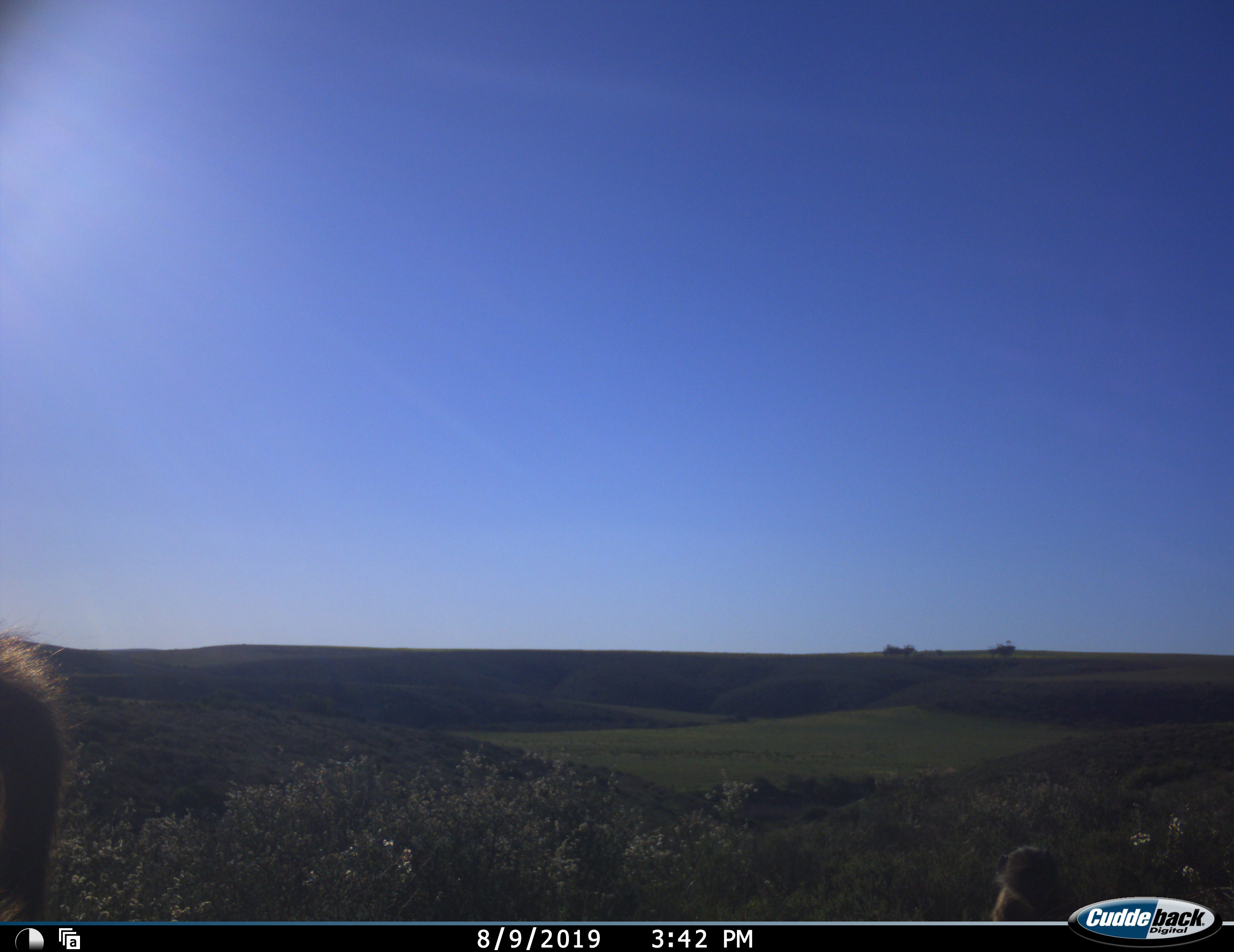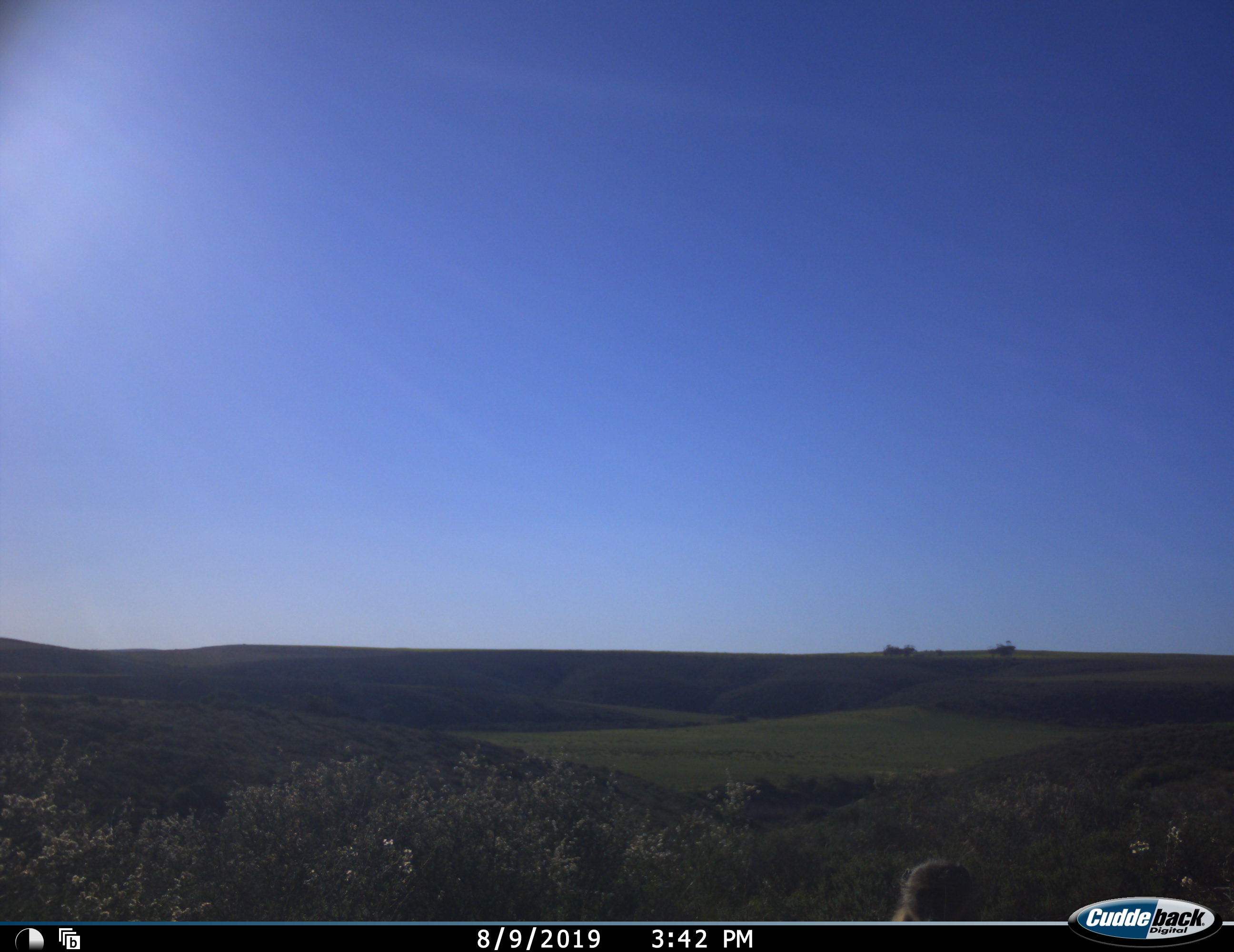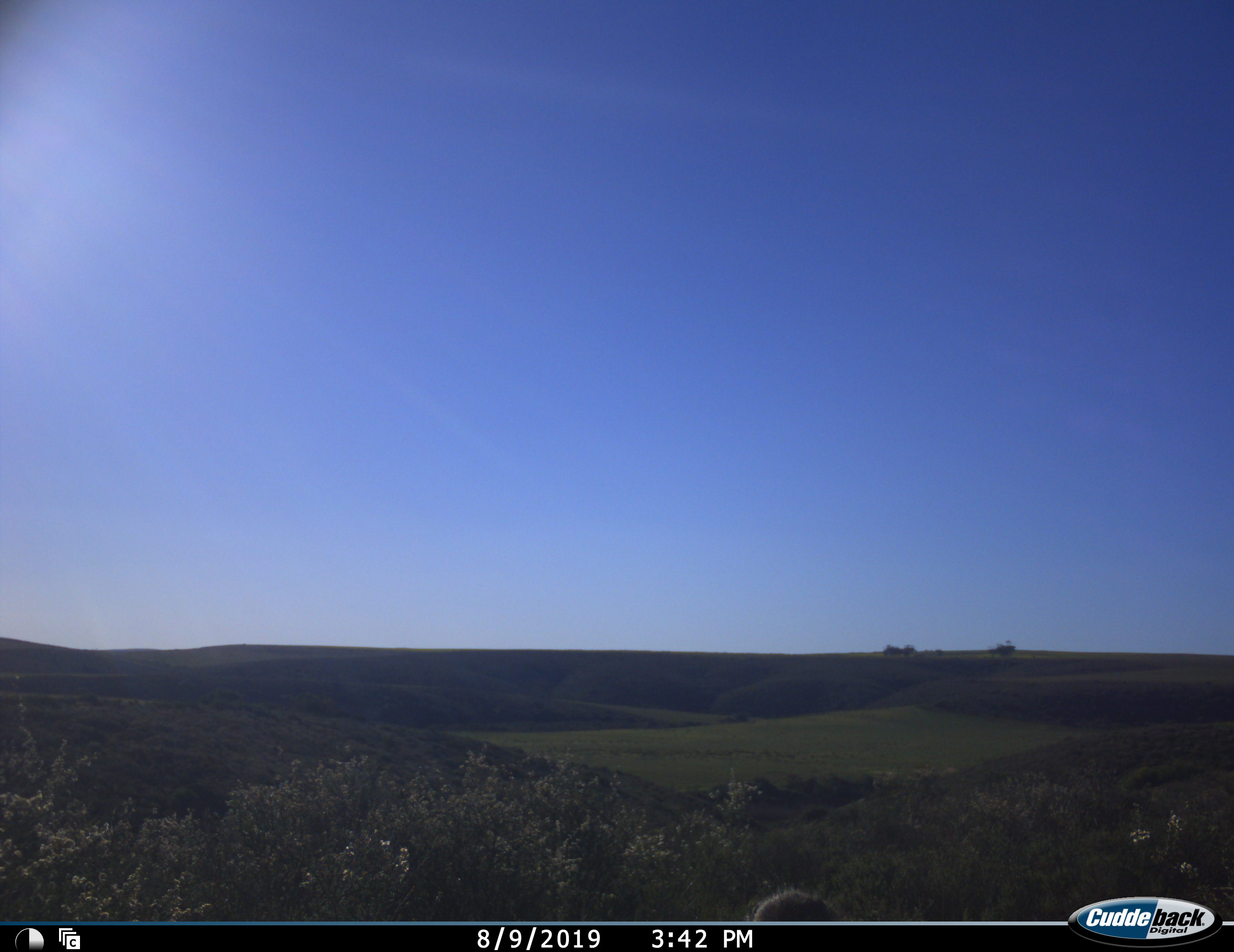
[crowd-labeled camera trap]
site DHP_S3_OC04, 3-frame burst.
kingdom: Animalia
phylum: Chordata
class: Mammalia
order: Primates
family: Cercopithecidae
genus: Papio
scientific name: Papio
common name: baboon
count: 2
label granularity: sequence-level